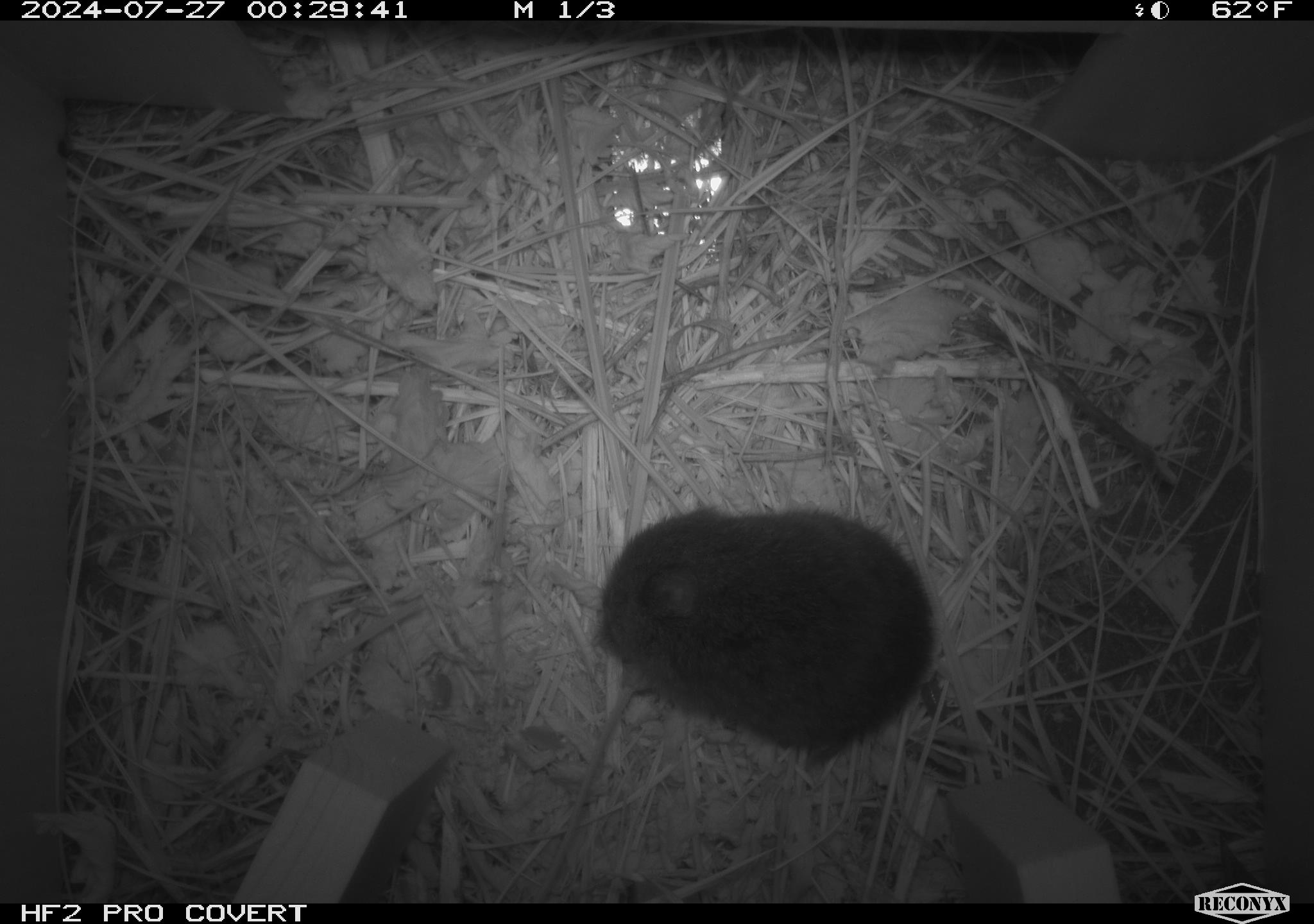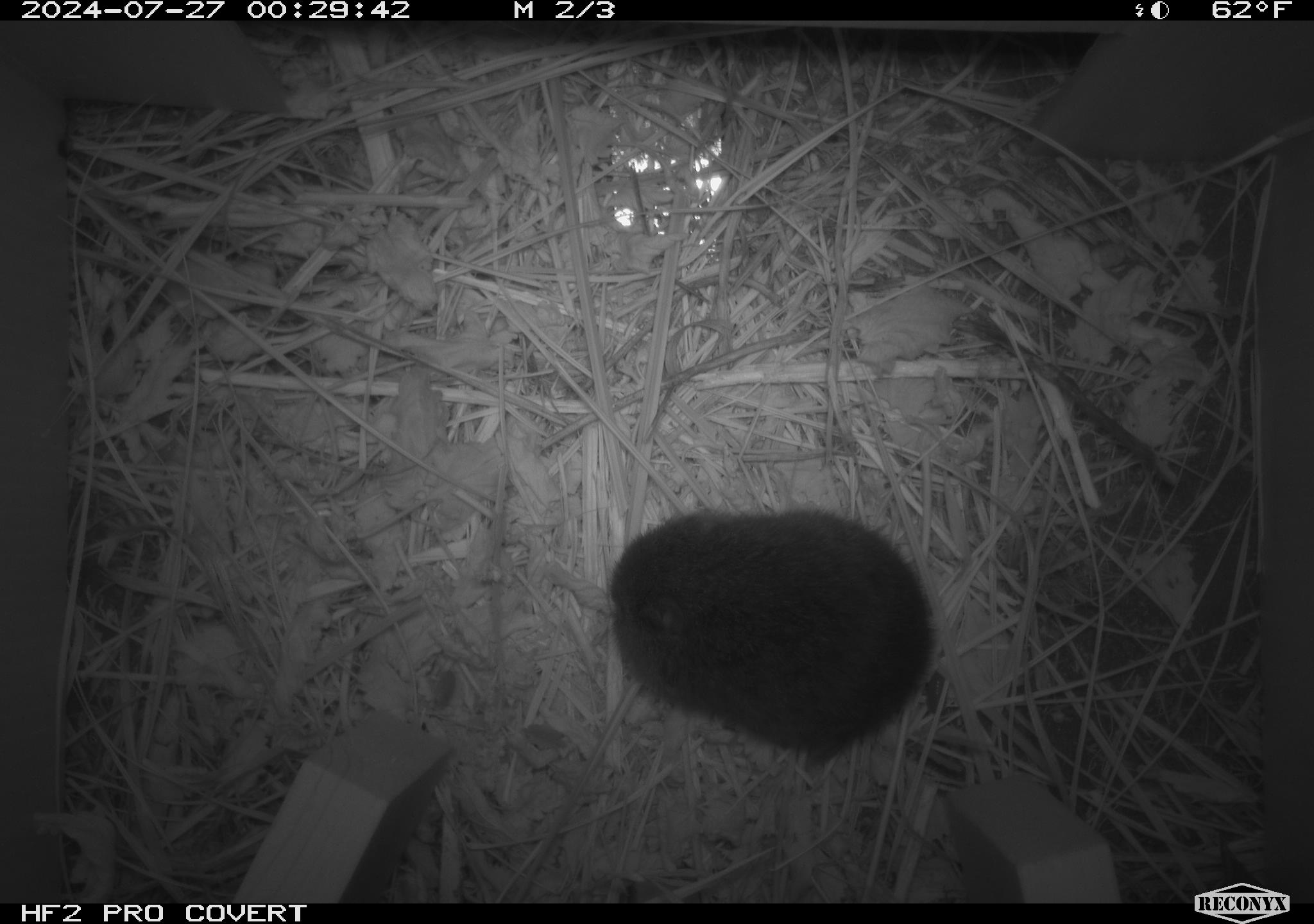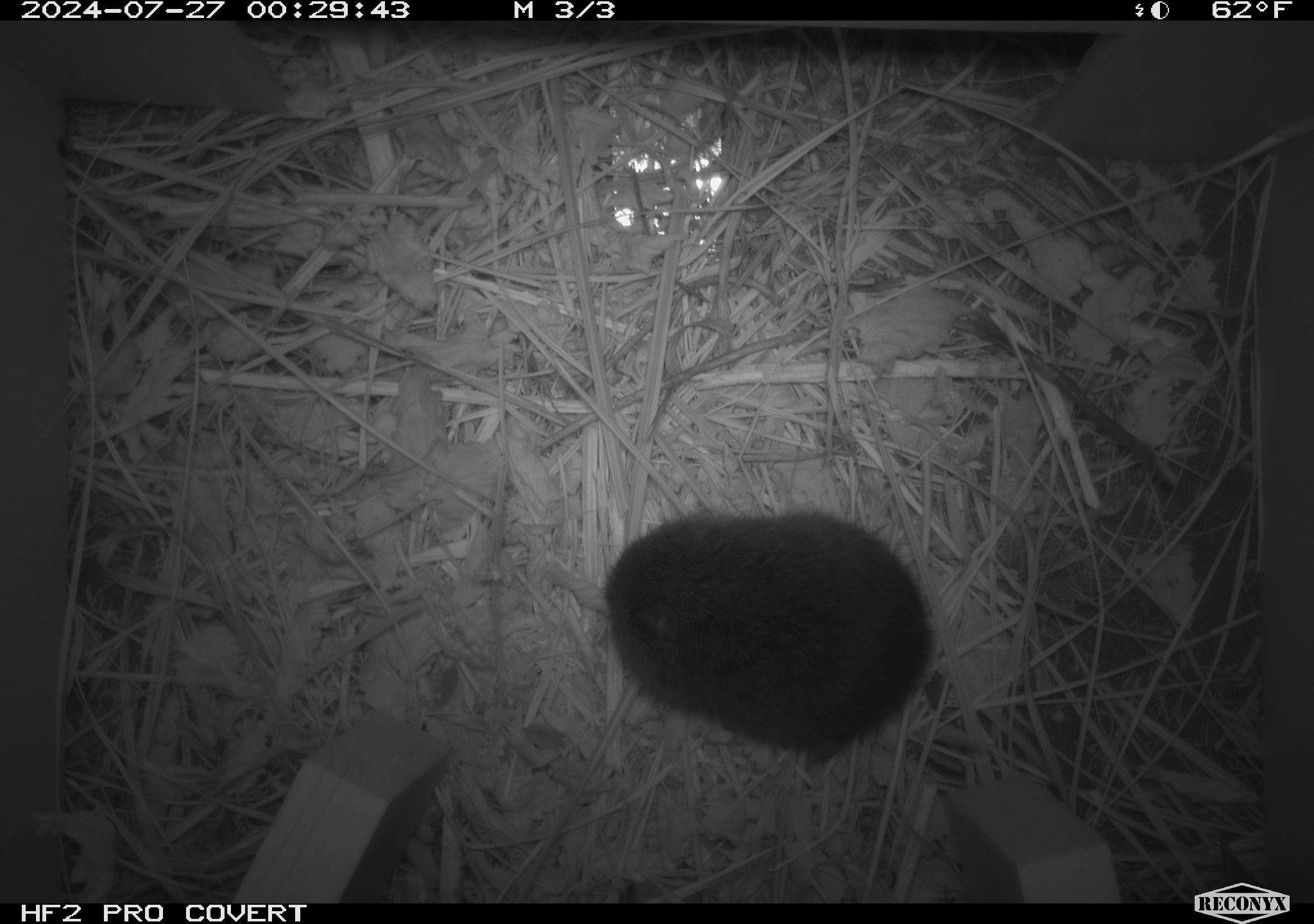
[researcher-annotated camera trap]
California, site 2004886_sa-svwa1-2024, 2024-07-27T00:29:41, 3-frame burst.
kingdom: Animalia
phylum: Chordata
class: Mammalia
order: Rodentia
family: Cricetidae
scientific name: Arvicolinae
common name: voles, lemmings, and muskrats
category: arvicolinae subfamily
Arvicolinae subfamily (voles, lemmings, and muskrats) (Arvicolinae).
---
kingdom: Animalia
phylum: Arthropoda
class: Malacostraca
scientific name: Malacostraca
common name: amphipods, crabs, isopods, krill, lobsters and shrimps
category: malacostracan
Malacostracan (amphipods, crabs, isopods, krill, lobsters and shrimps) (Malacostraca).